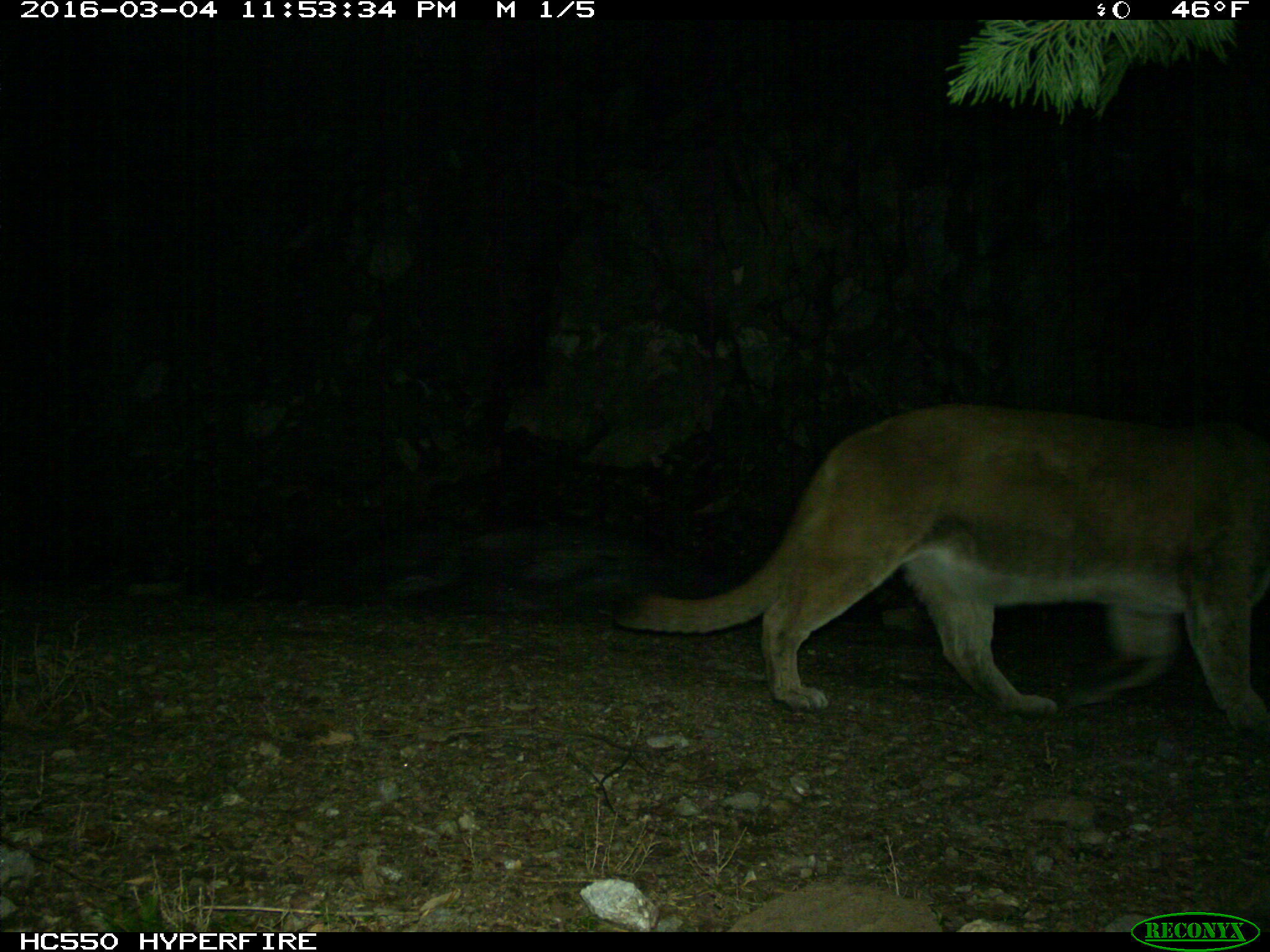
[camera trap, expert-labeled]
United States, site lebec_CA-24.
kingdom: Animalia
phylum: Chordata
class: Mammalia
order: Carnivora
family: Felidae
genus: Puma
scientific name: Puma concolor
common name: mountain lion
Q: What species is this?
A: Puma concolor (mountain lion).